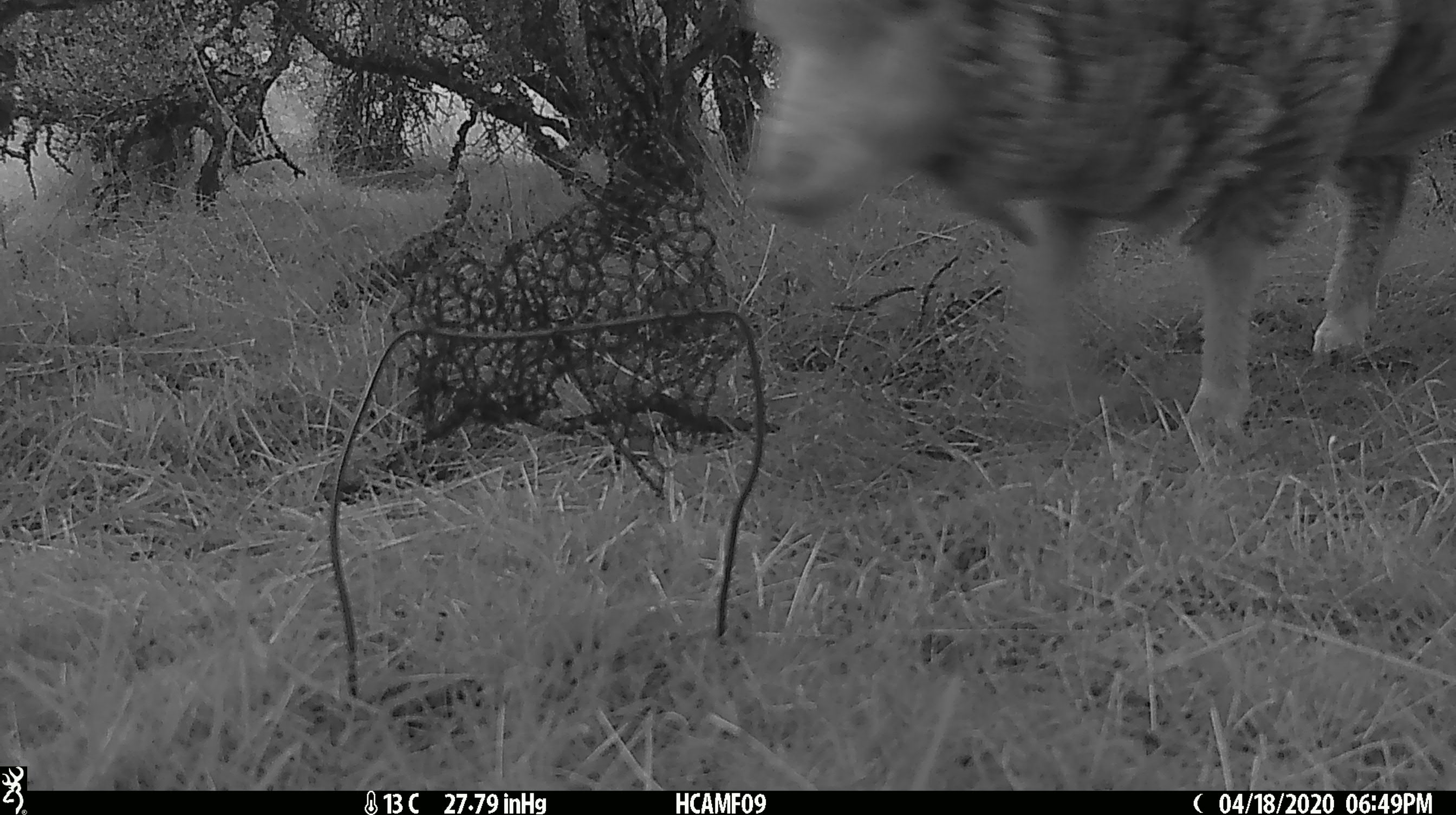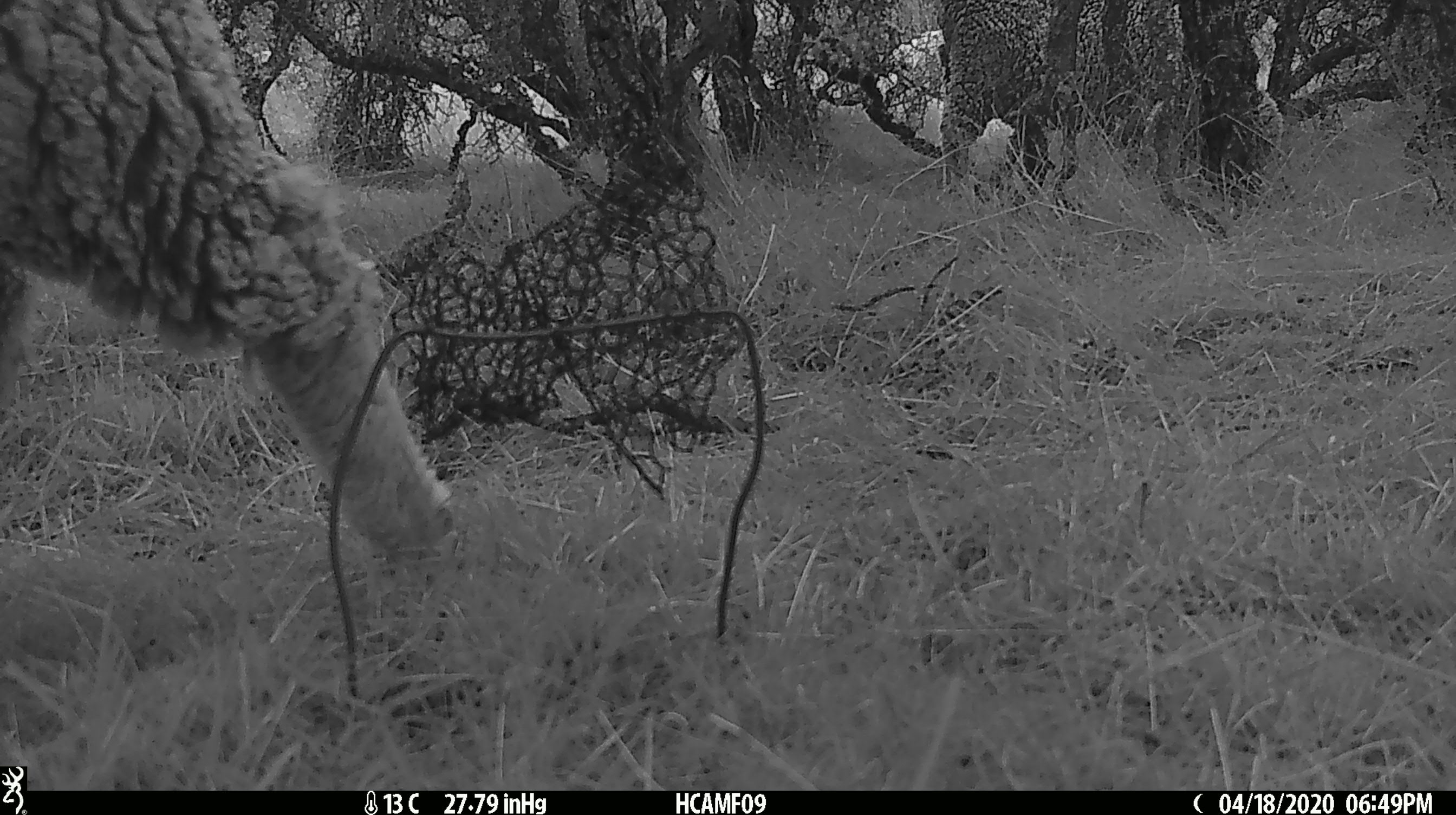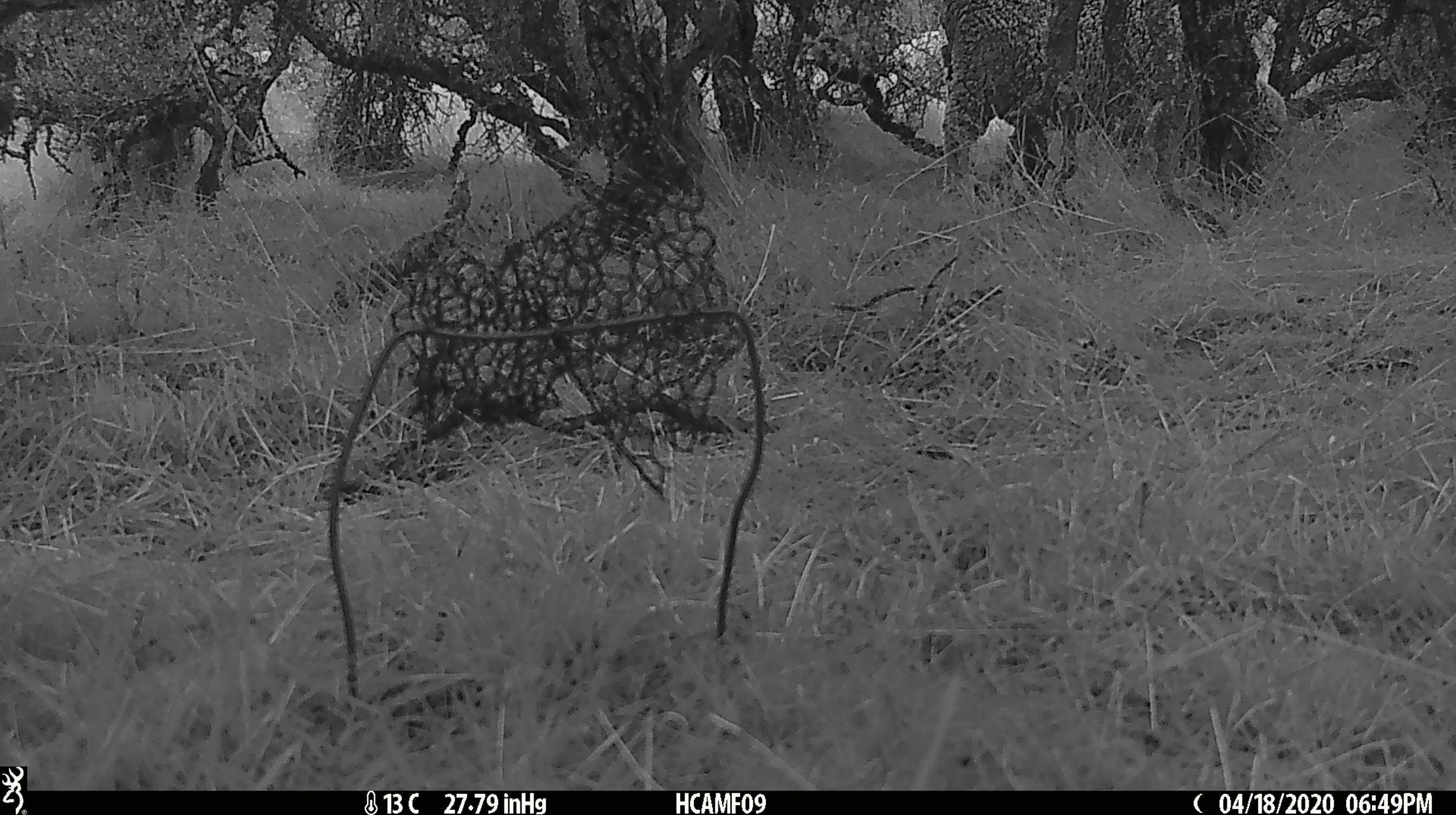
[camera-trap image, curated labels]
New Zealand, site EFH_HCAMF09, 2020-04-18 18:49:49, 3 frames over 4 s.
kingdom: Animalia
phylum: Chordata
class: Mammalia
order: Artiodactyla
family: Bovidae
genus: Ovis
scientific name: Ovis aries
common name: domestic sheep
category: sheep